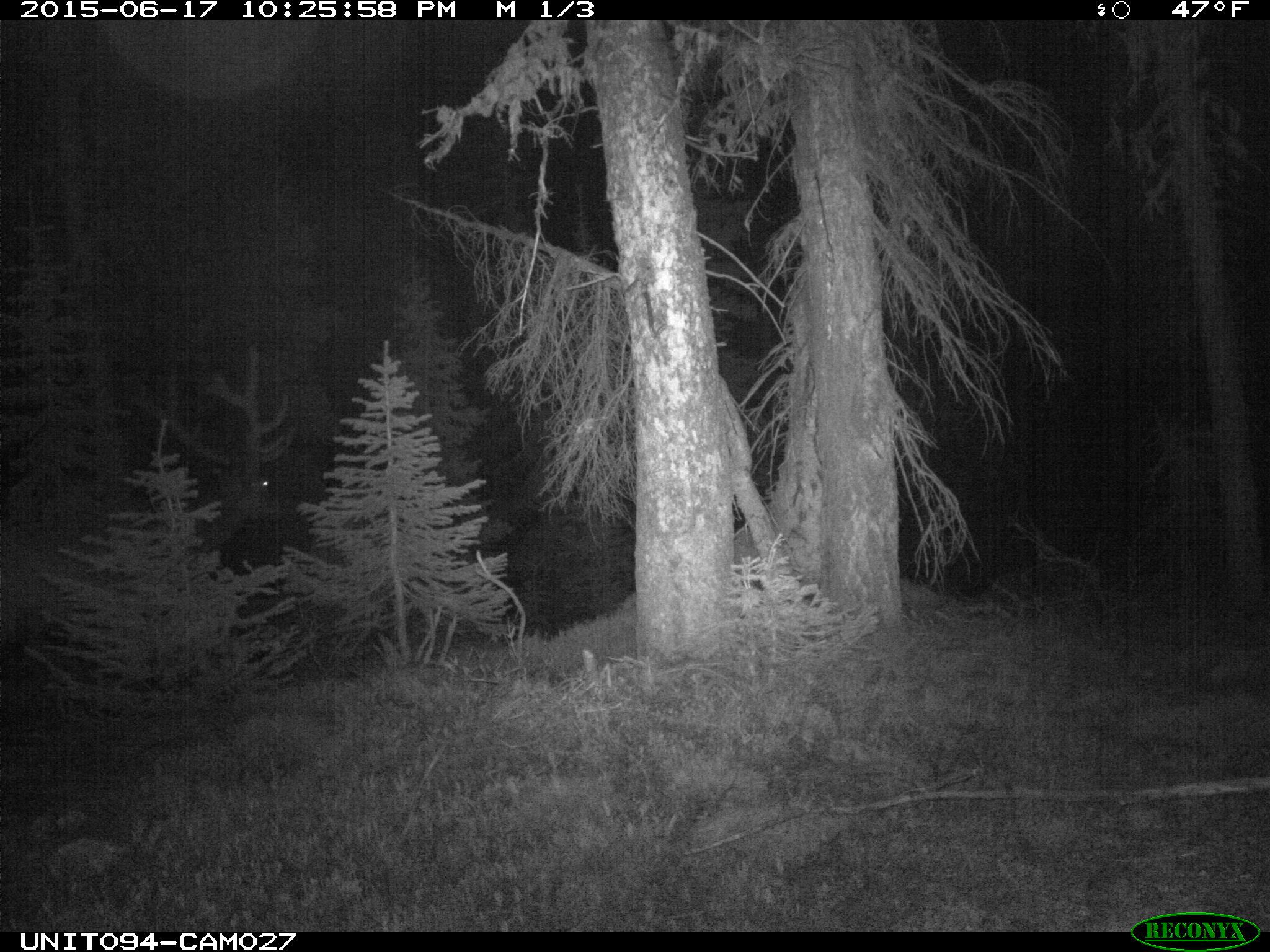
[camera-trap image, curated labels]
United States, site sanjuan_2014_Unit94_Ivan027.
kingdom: Animalia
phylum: Chordata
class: Mammalia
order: Artiodactyla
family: Cervidae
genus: Cervus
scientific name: Cervus elaphus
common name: red deer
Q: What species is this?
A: Cervus elaphus (red deer).